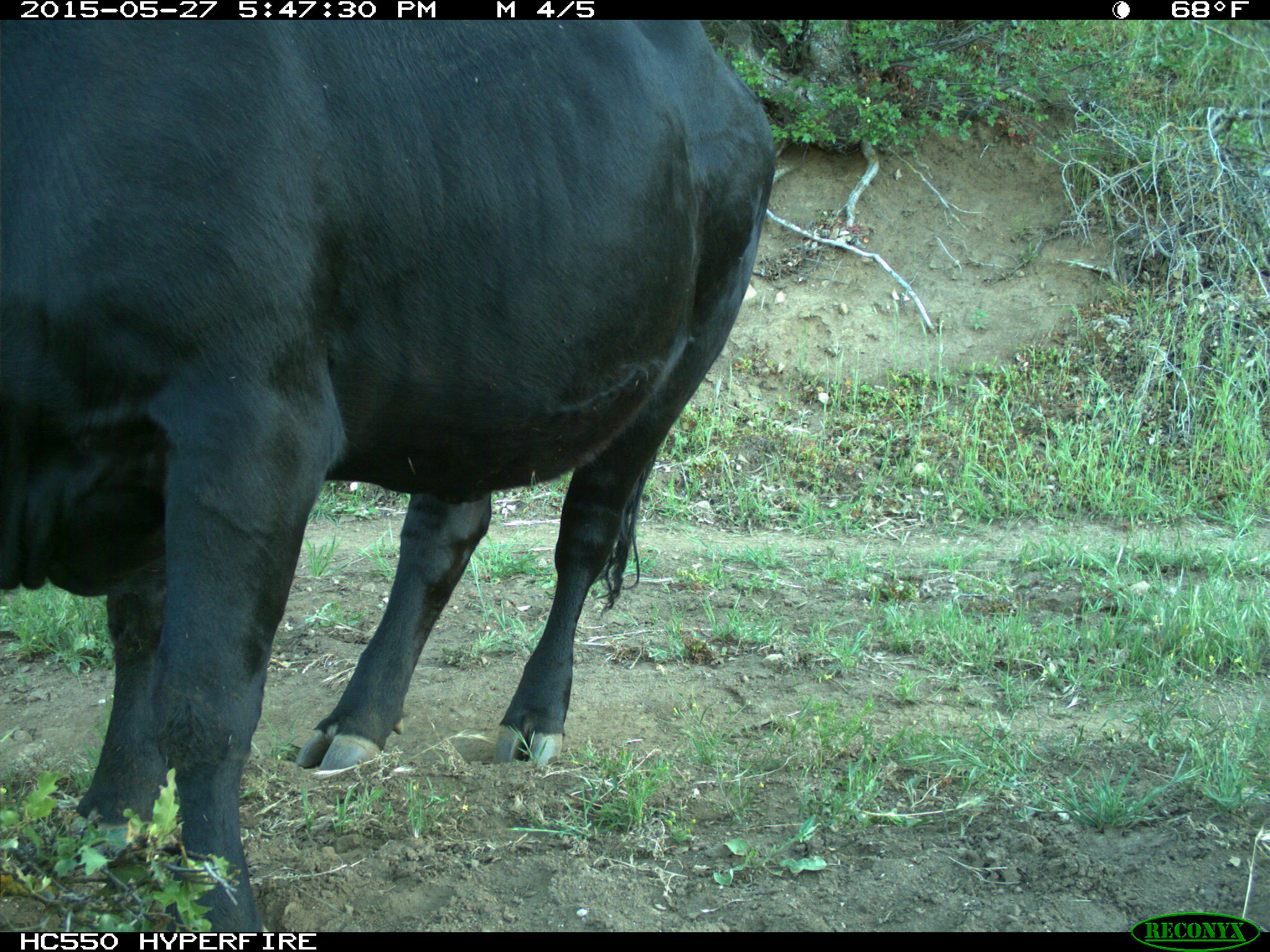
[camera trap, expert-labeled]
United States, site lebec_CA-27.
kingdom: Animalia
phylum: Chordata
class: Mammalia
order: Artiodactyla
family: Bovidae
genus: Bos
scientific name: Bos taurus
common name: domestic cow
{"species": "Bos taurus (domestic cow)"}